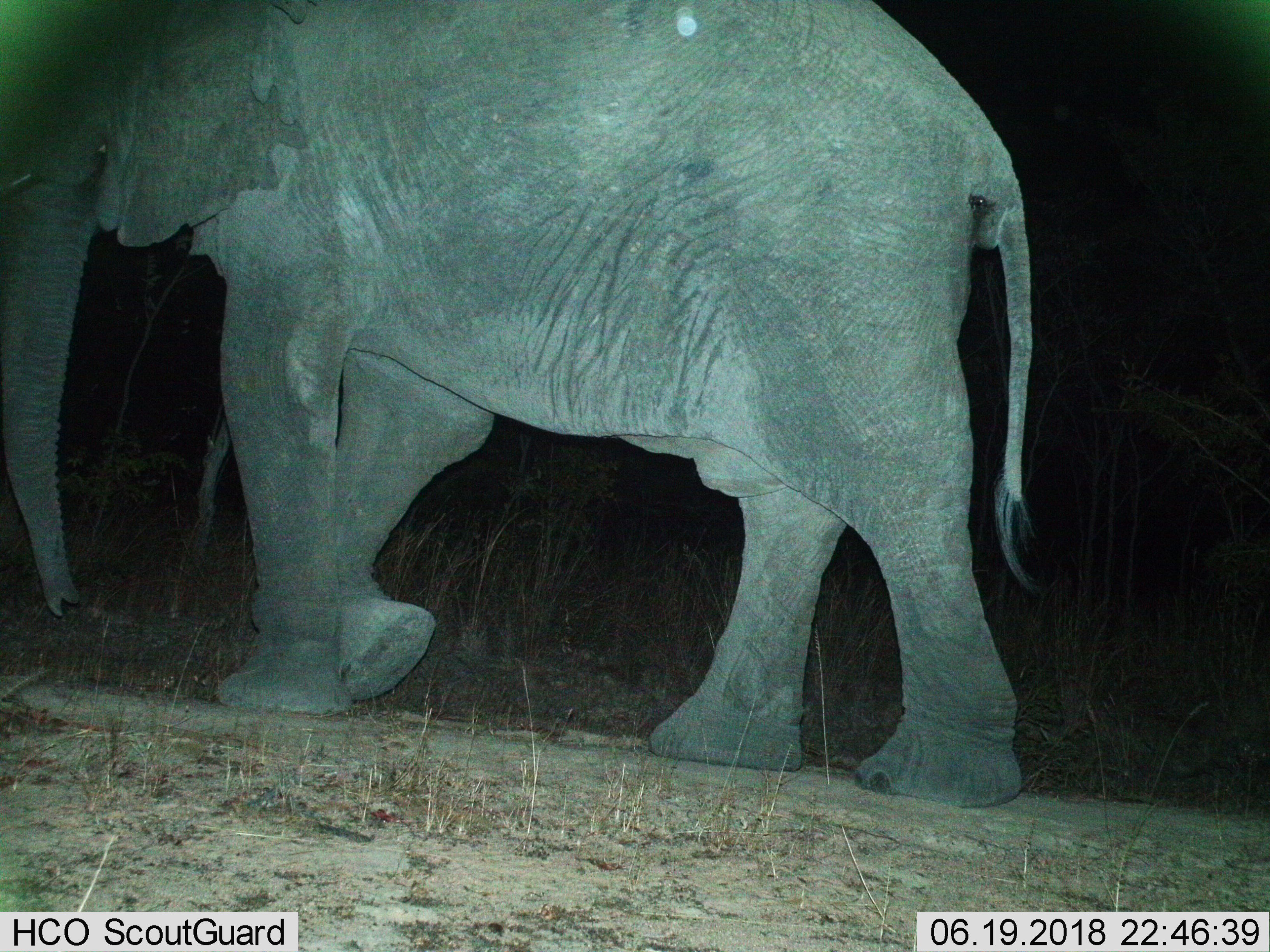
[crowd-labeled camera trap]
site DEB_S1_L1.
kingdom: Animalia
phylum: Chordata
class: Mammalia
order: Proboscidea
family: Elephantidae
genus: Loxodonta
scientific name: Loxodonta africana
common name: african bush elephant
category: elephant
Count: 1.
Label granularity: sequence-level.